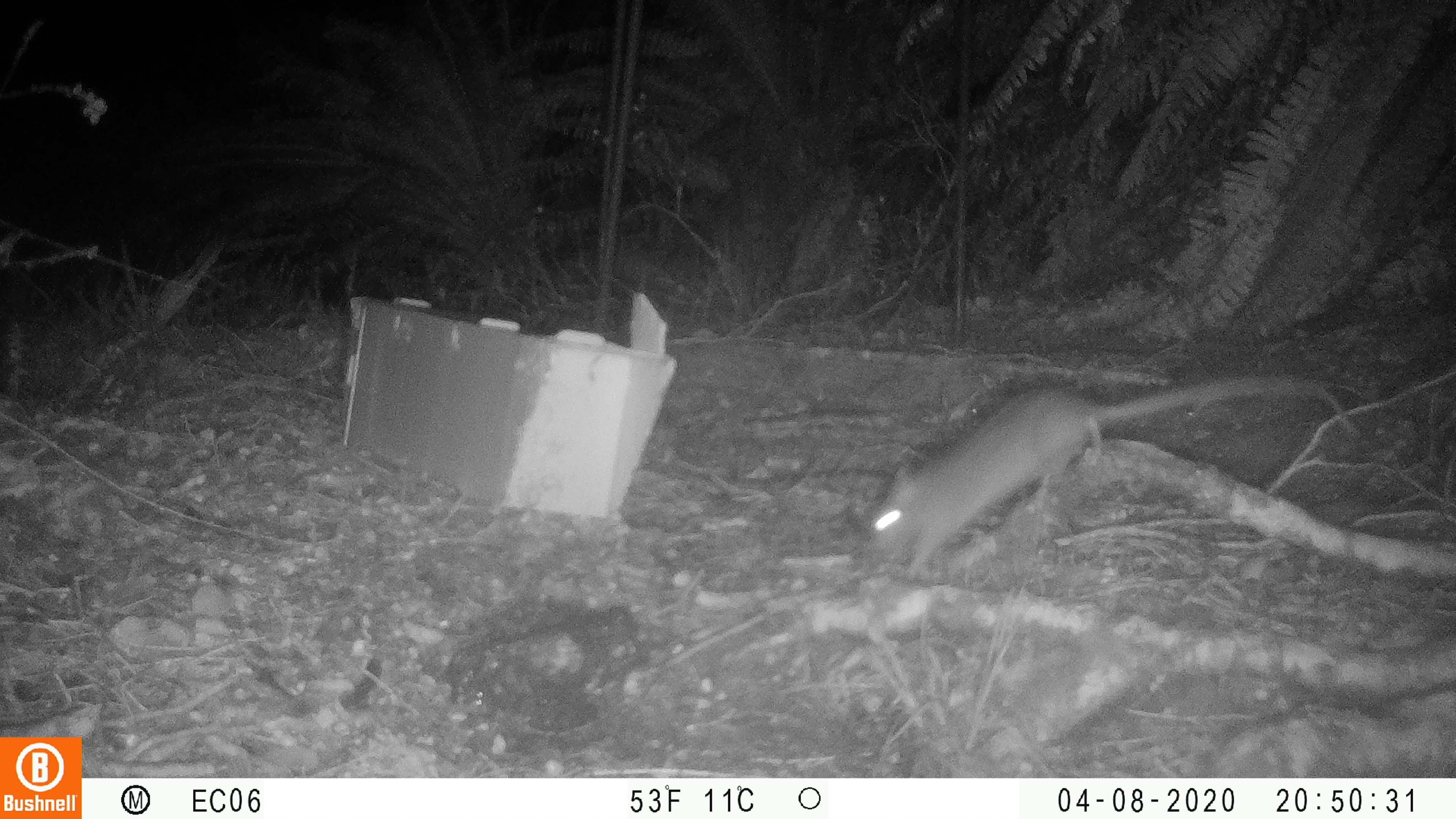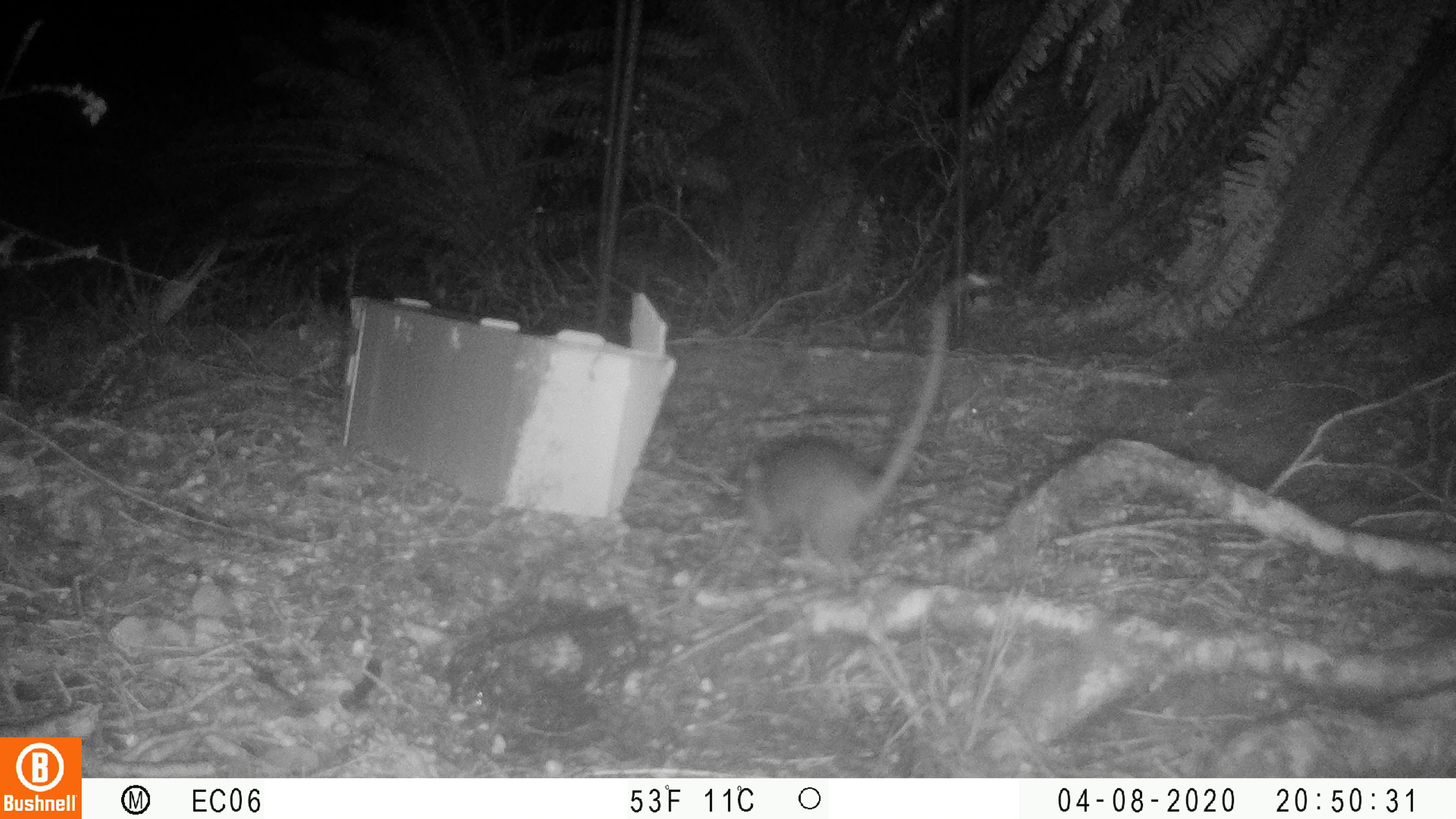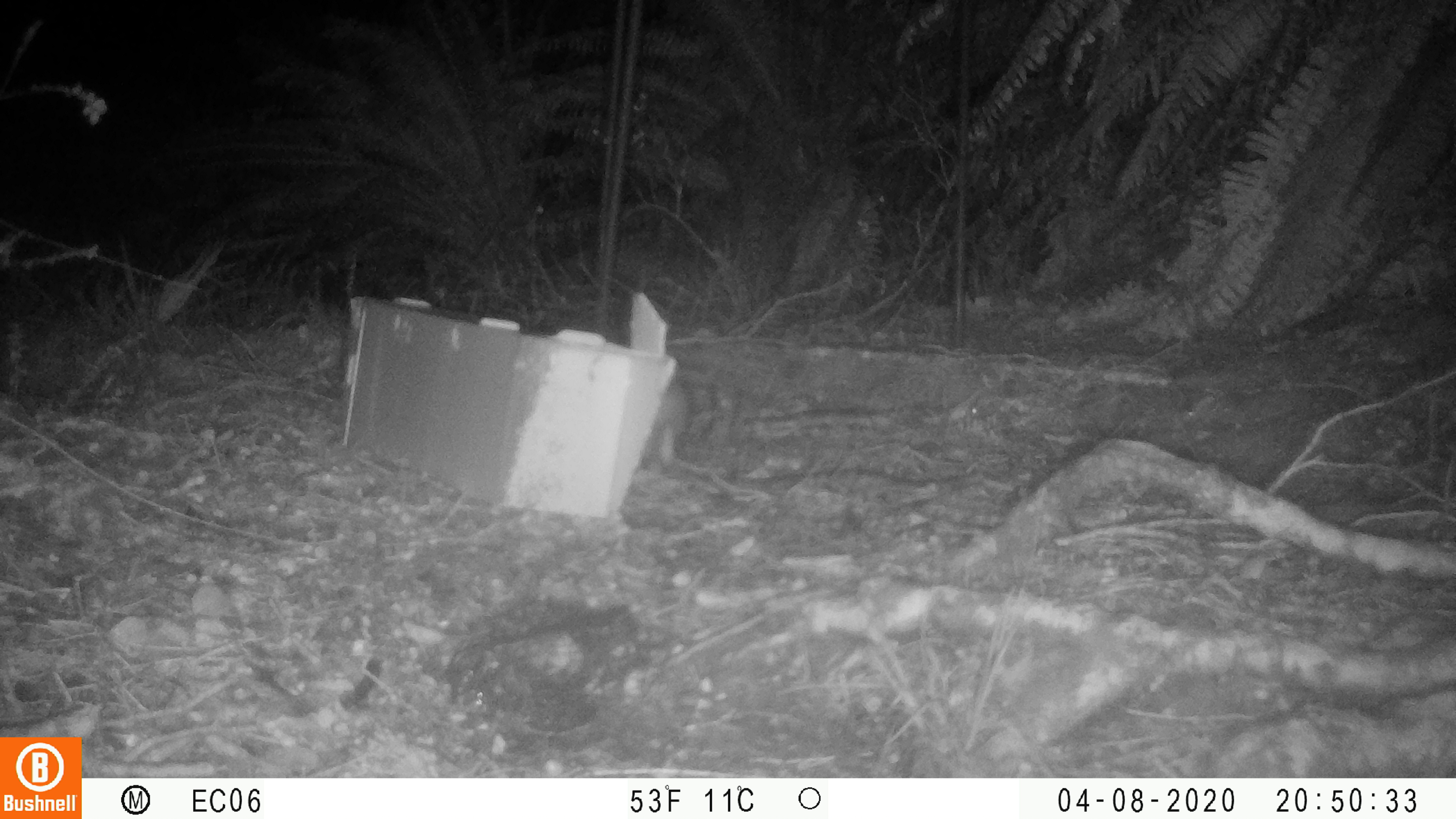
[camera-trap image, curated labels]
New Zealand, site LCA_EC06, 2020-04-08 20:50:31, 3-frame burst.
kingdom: Animalia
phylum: Chordata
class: Mammalia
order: Rodentia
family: Muridae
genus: Rattus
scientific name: Rattus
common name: rat